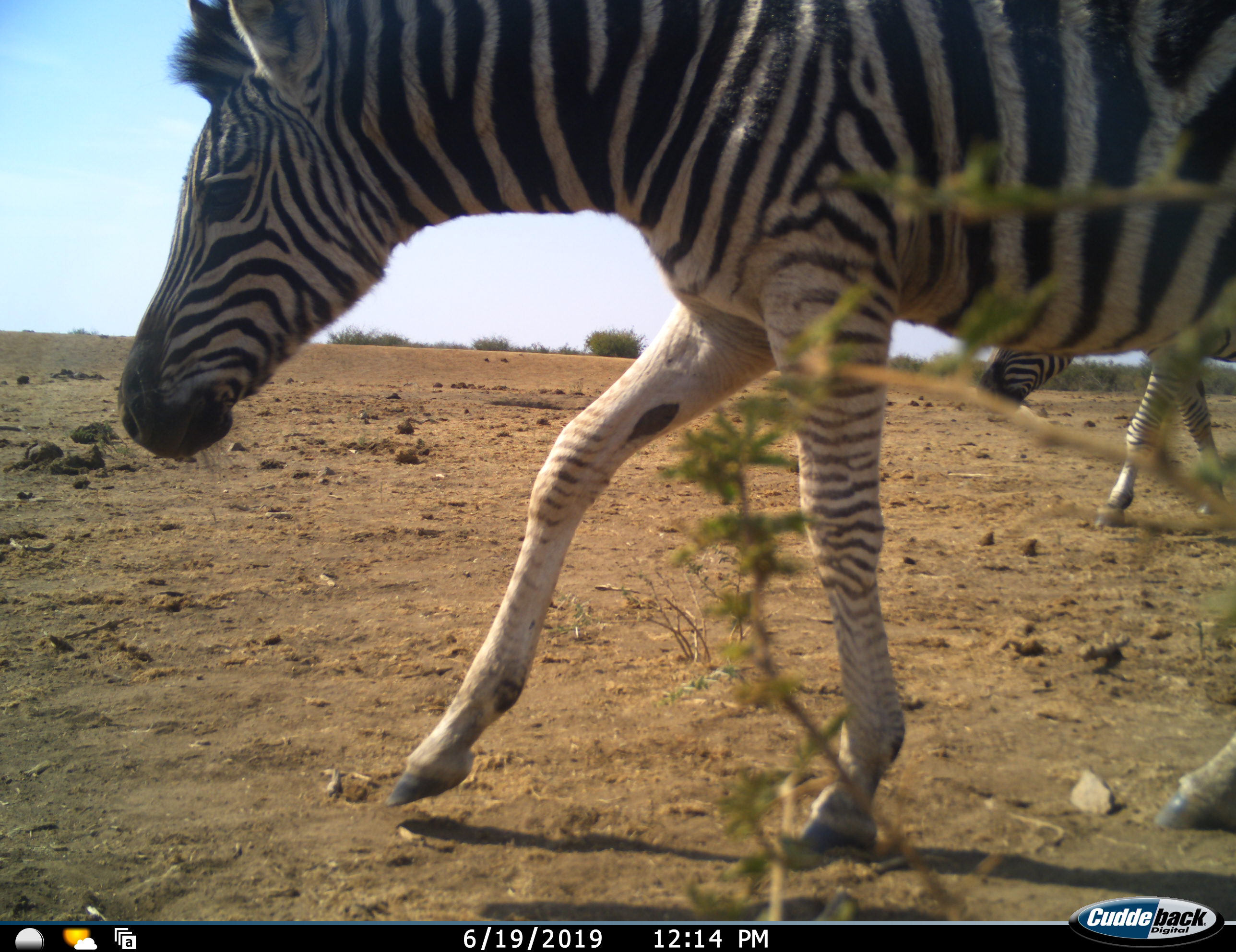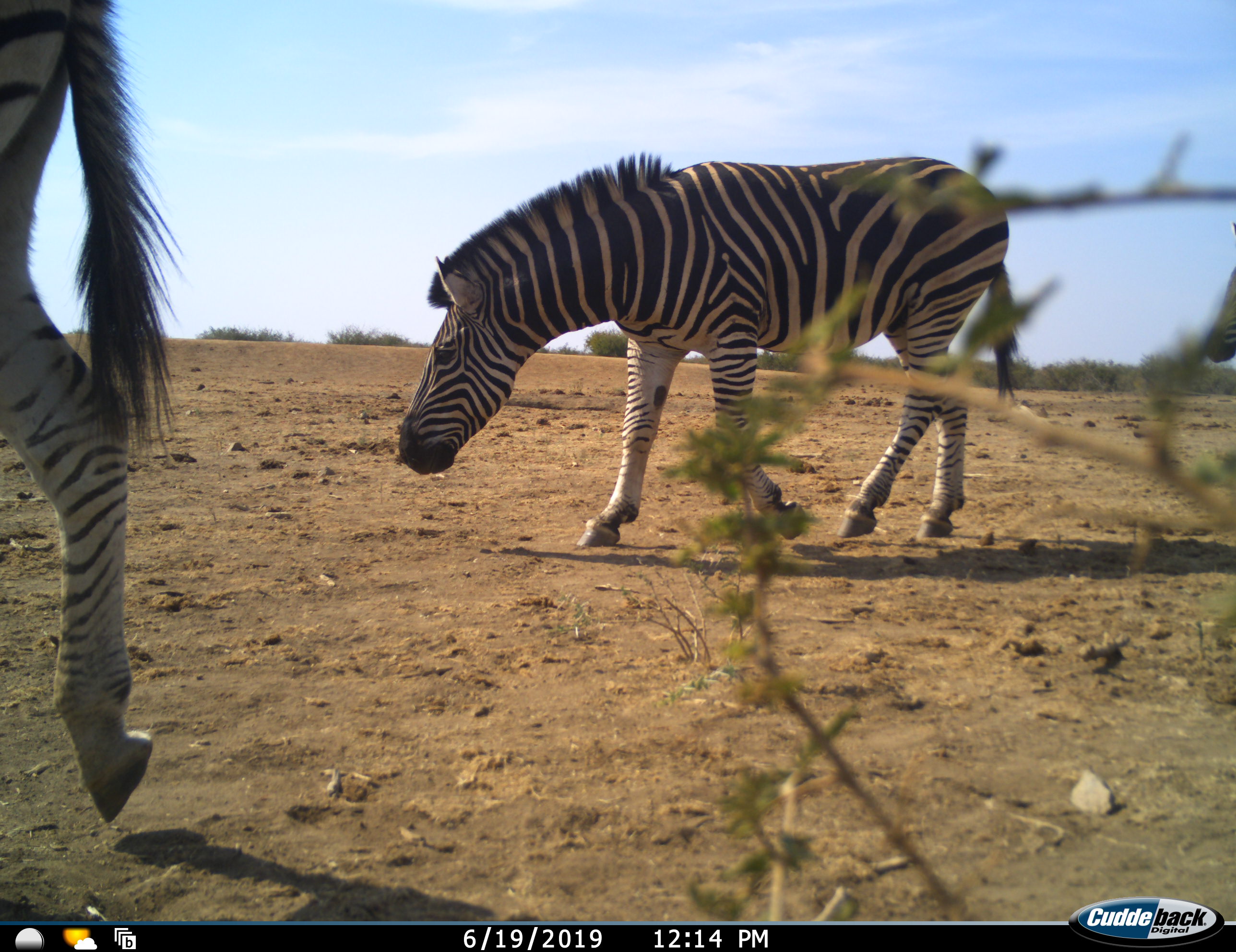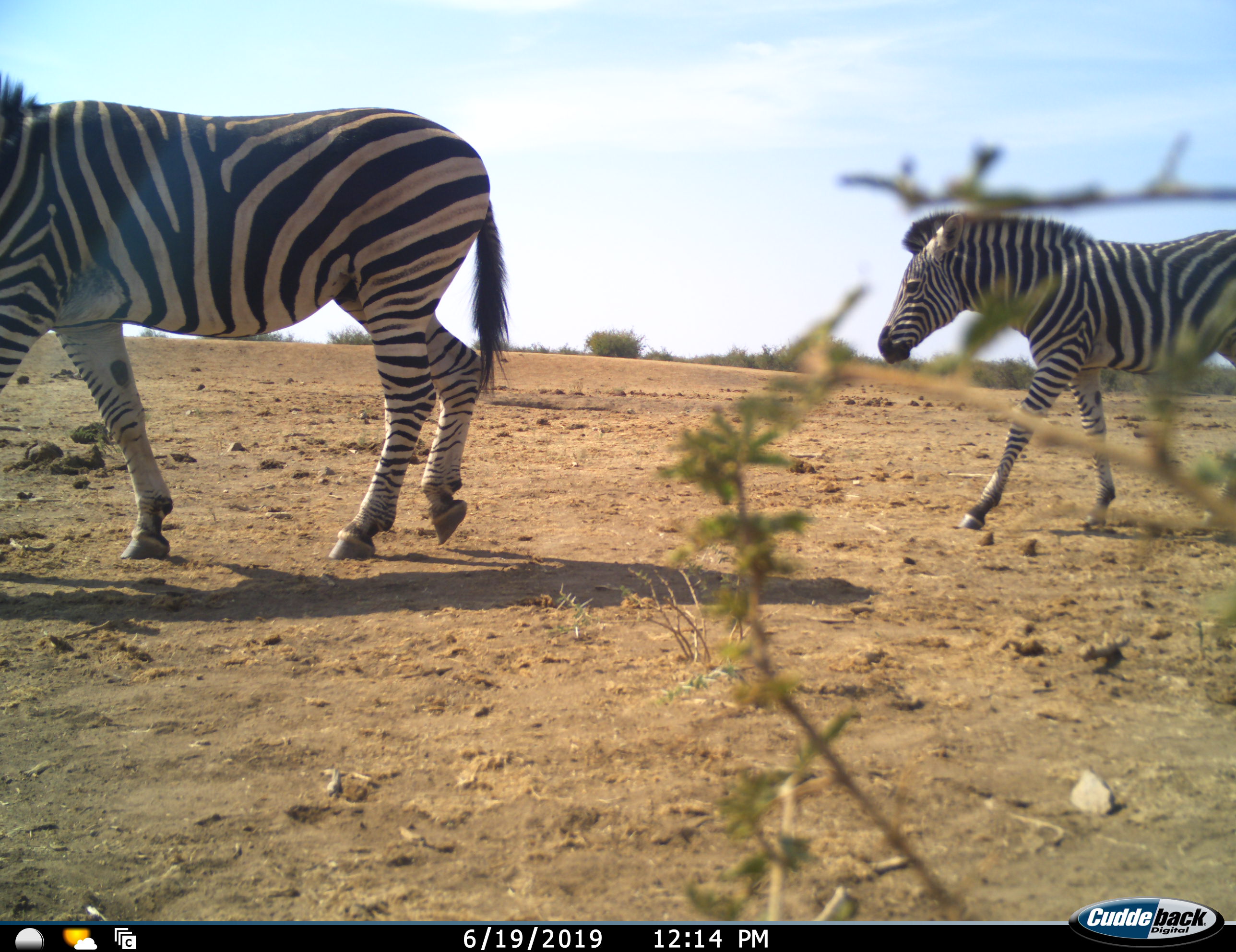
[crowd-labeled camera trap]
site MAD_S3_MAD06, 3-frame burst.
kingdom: Animalia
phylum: Chordata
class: Mammalia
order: Perissodactyla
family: Equidae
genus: Equus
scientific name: Equus quagga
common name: plains zebra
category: zebraplains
Zebraplains (plains zebra) (Equus quagga), count 3. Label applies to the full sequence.